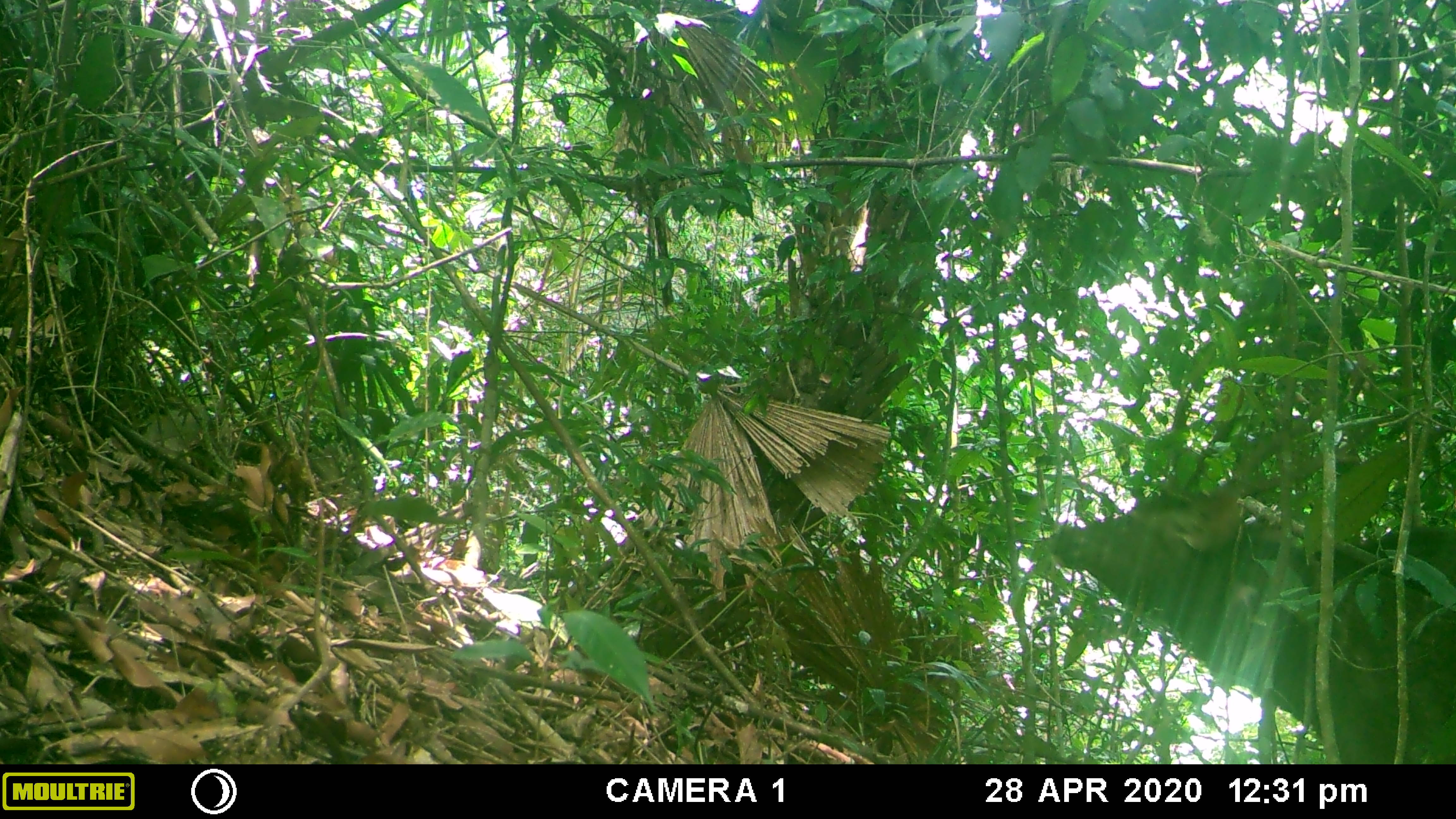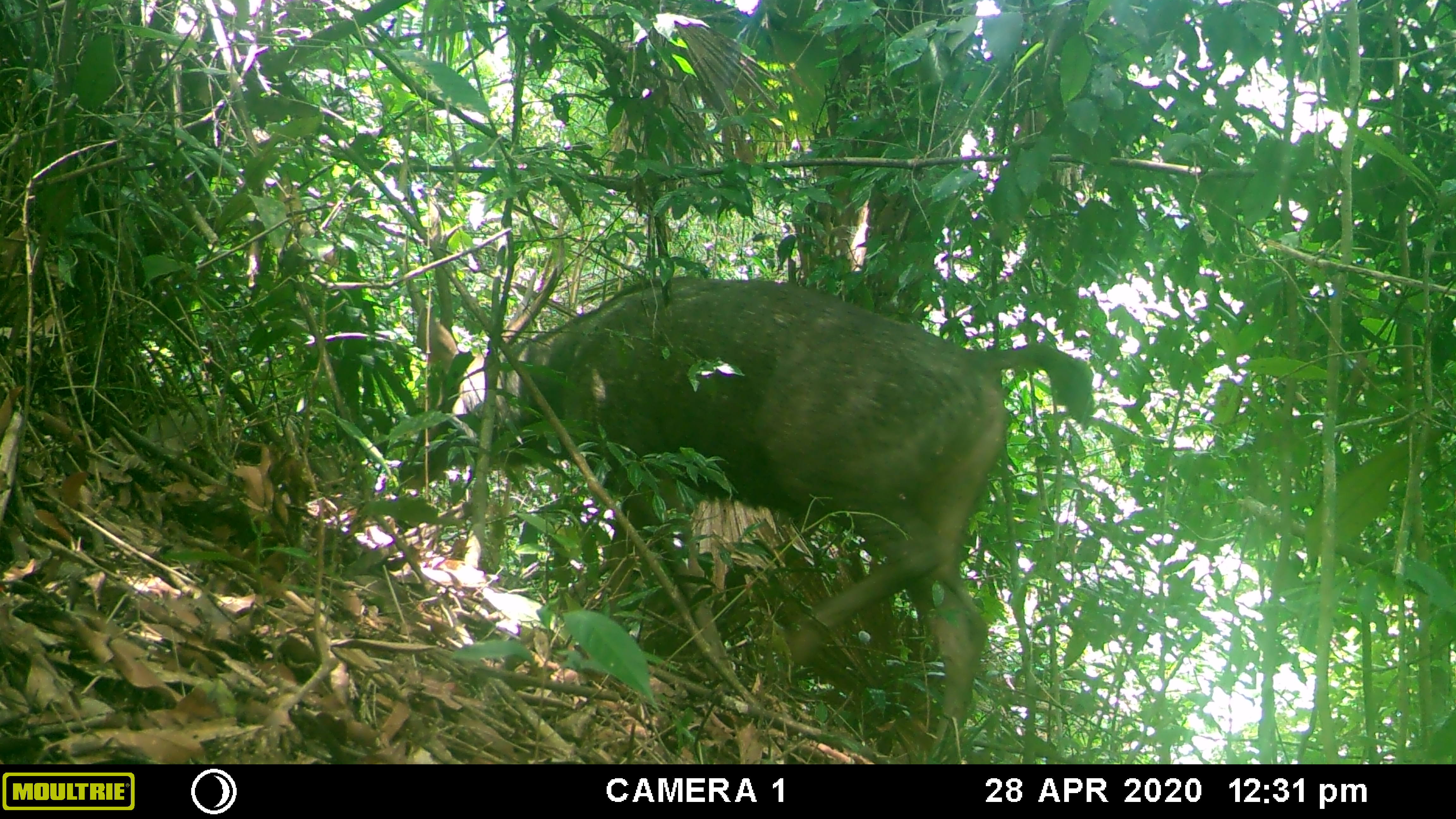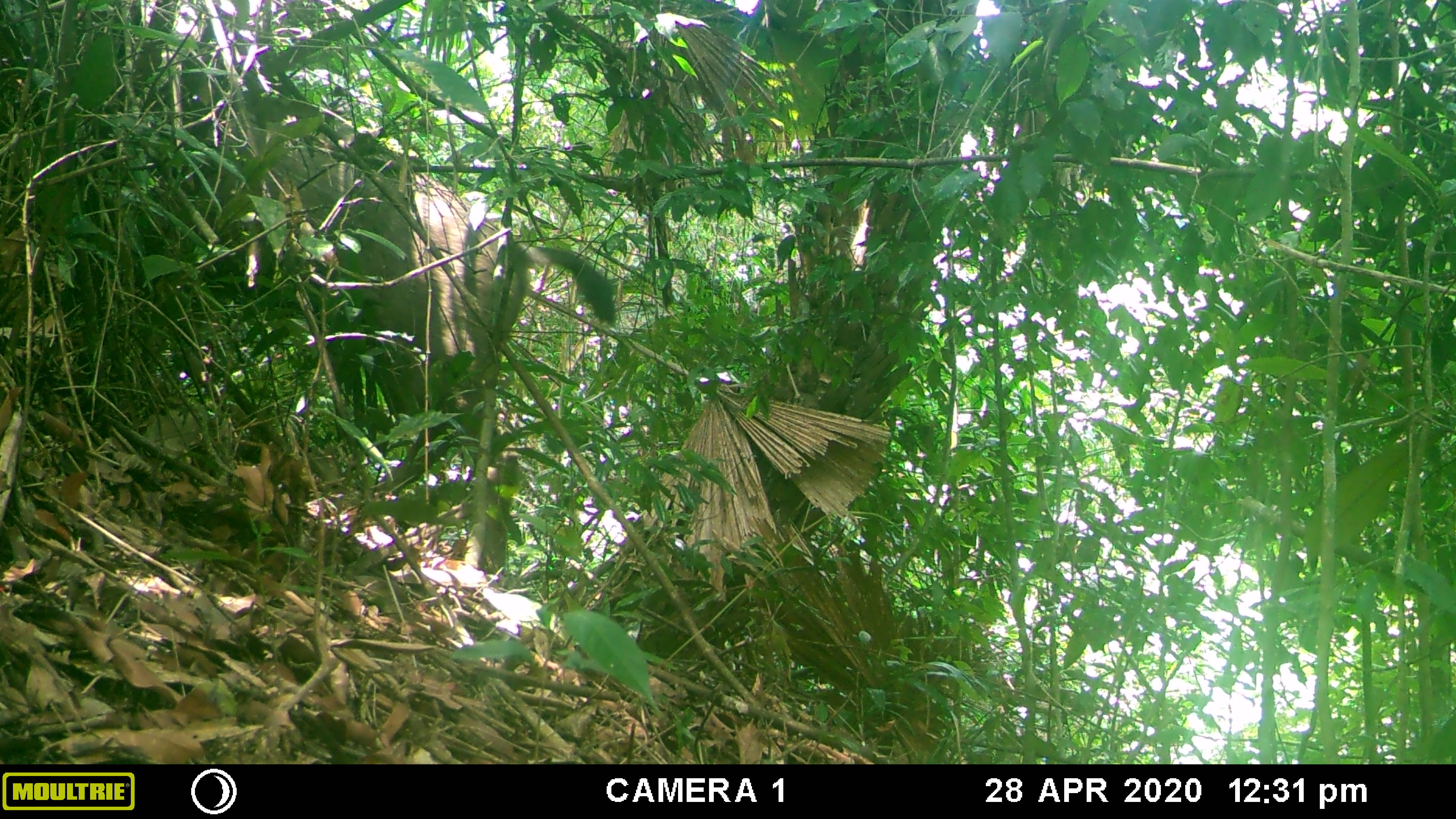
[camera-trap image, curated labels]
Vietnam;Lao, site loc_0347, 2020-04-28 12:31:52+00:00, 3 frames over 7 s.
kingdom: Animalia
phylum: Chordata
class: Mammalia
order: Artiodactyla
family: Cervidae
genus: Rusa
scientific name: Rusa unicolor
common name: sambar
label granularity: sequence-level